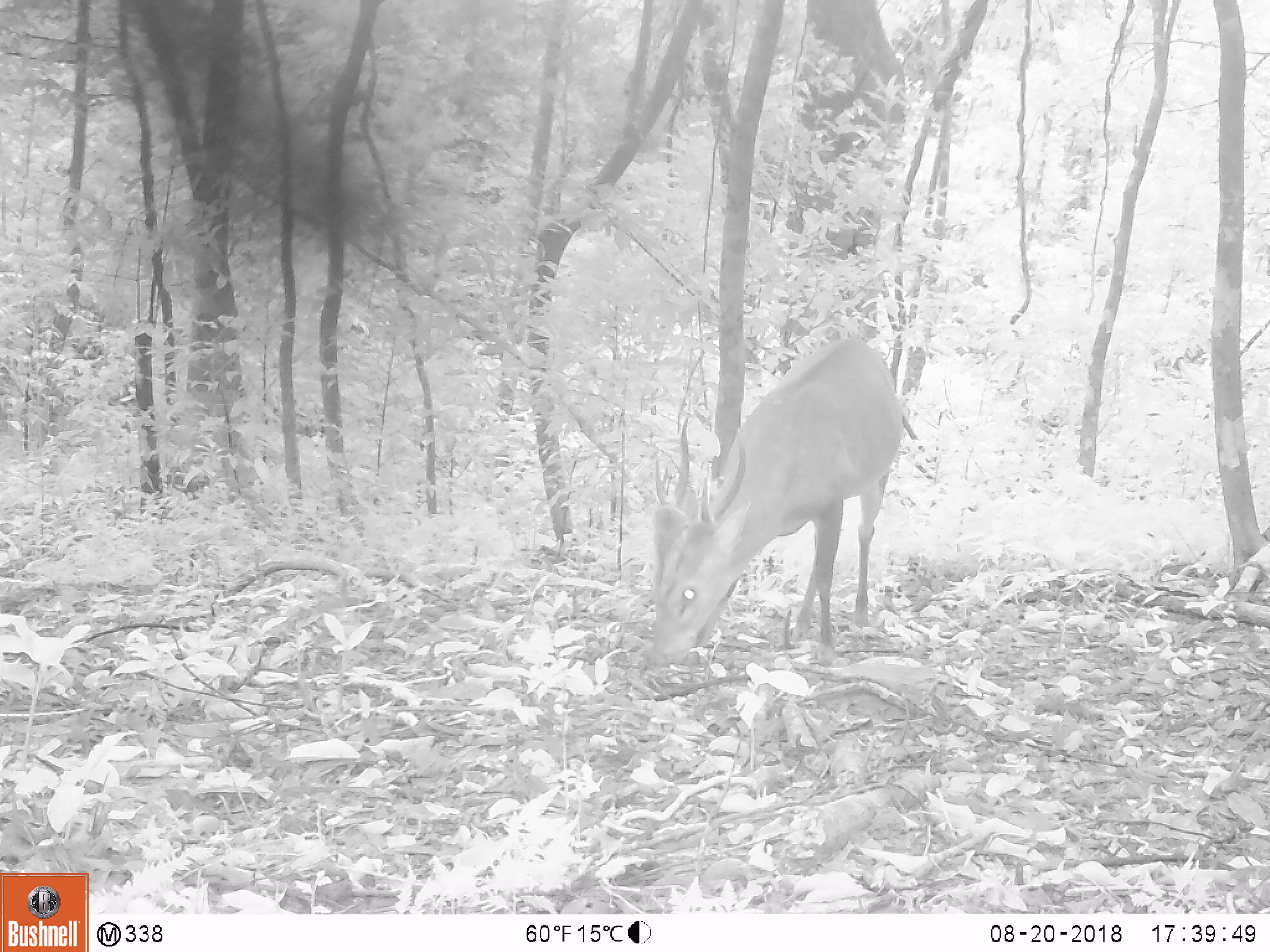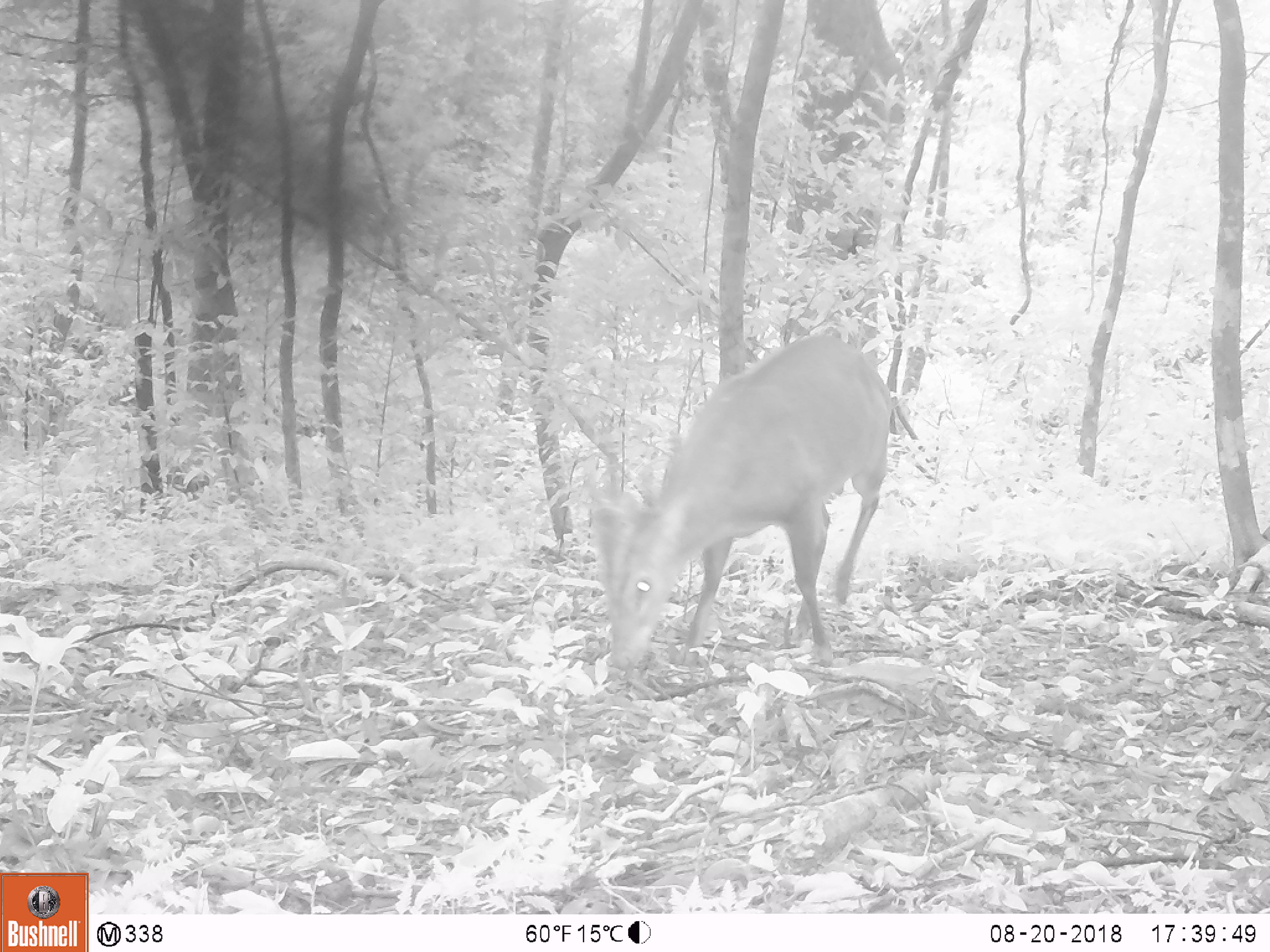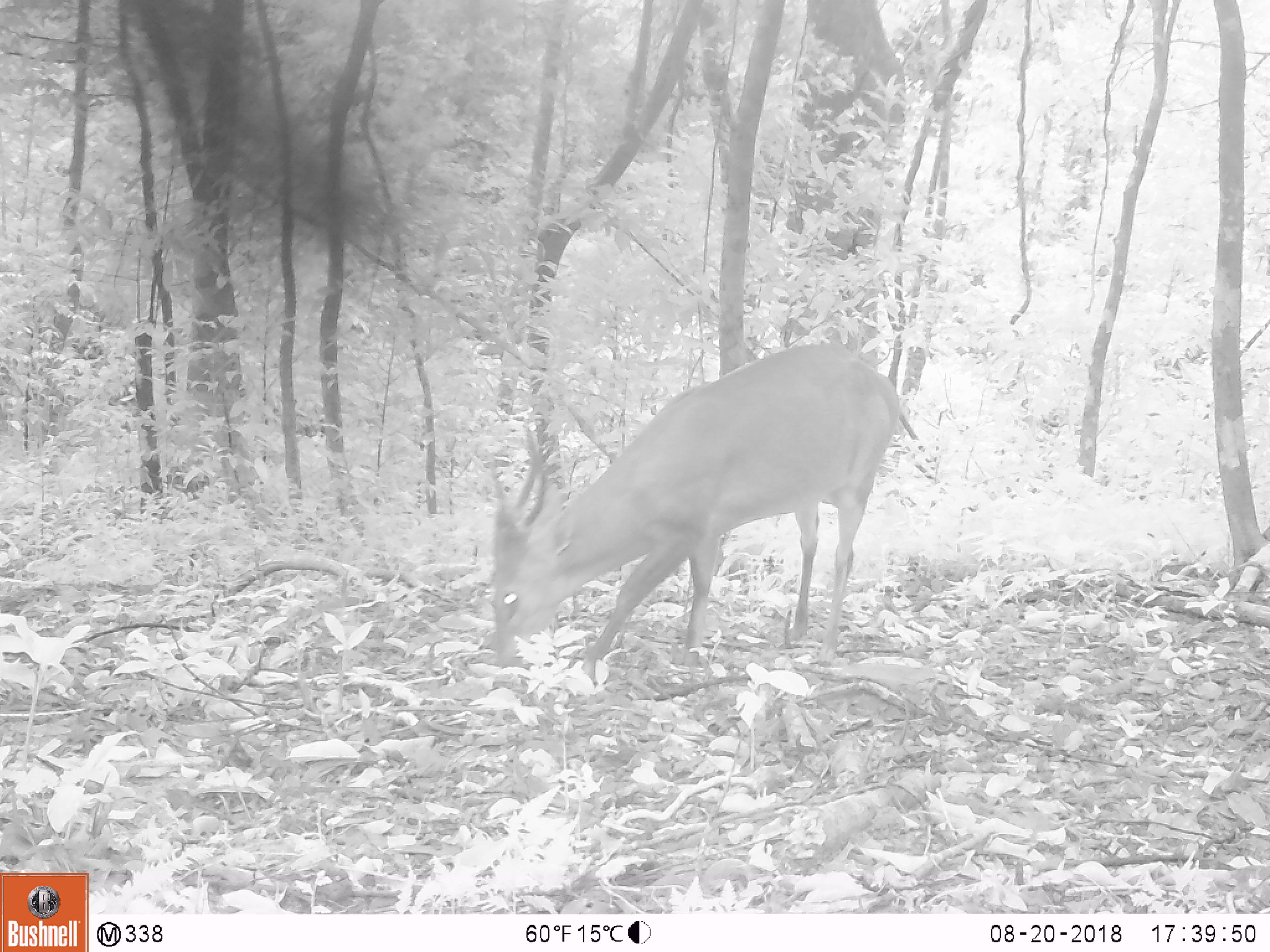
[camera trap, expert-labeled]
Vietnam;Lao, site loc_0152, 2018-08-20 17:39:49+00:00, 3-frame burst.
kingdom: Animalia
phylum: Chordata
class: Mammalia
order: Artiodactyla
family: Cervidae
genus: Muntiacus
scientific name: Muntiacus vuquangensis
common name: large-antlered muntjac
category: large antlered muntjac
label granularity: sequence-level